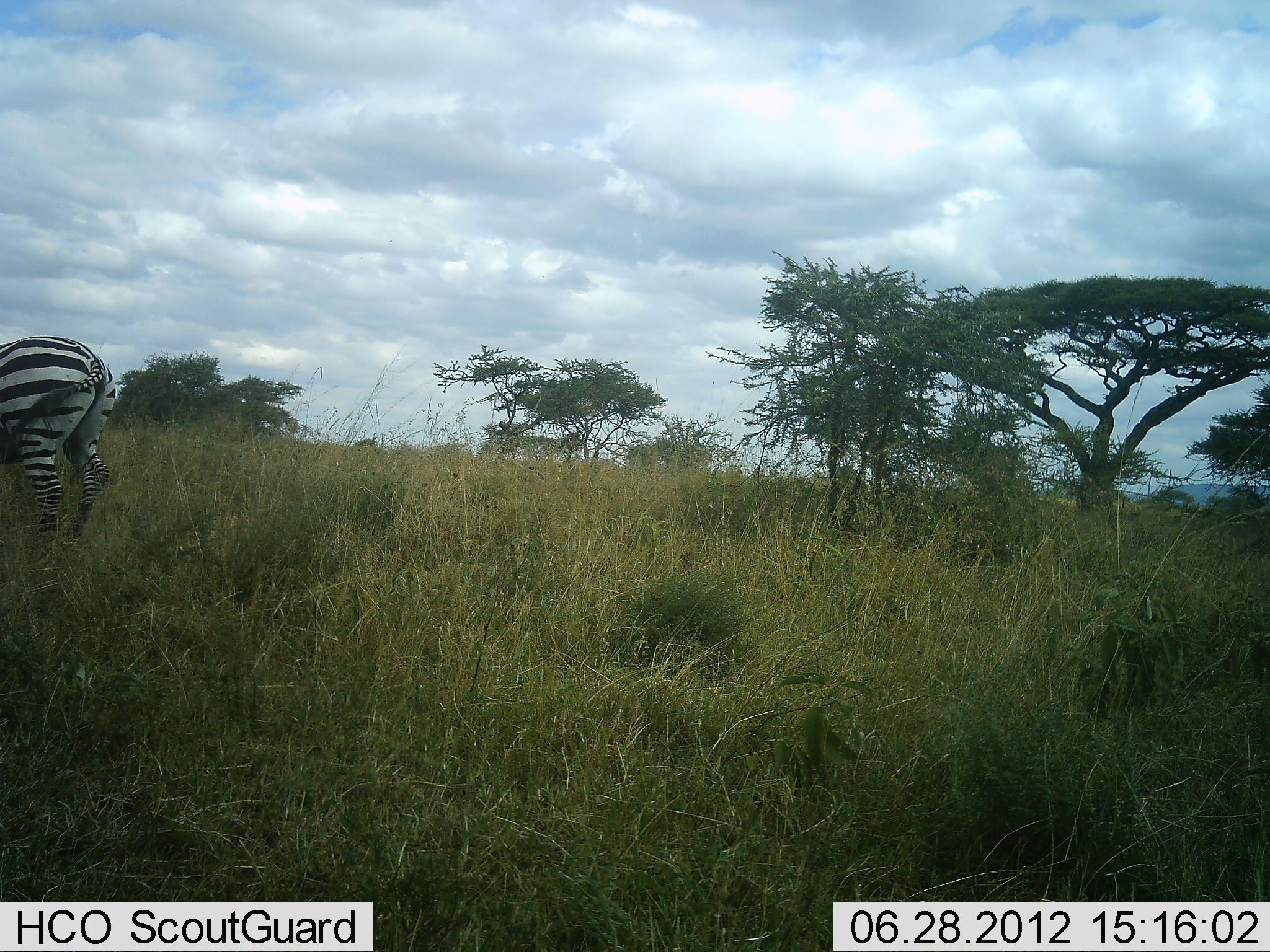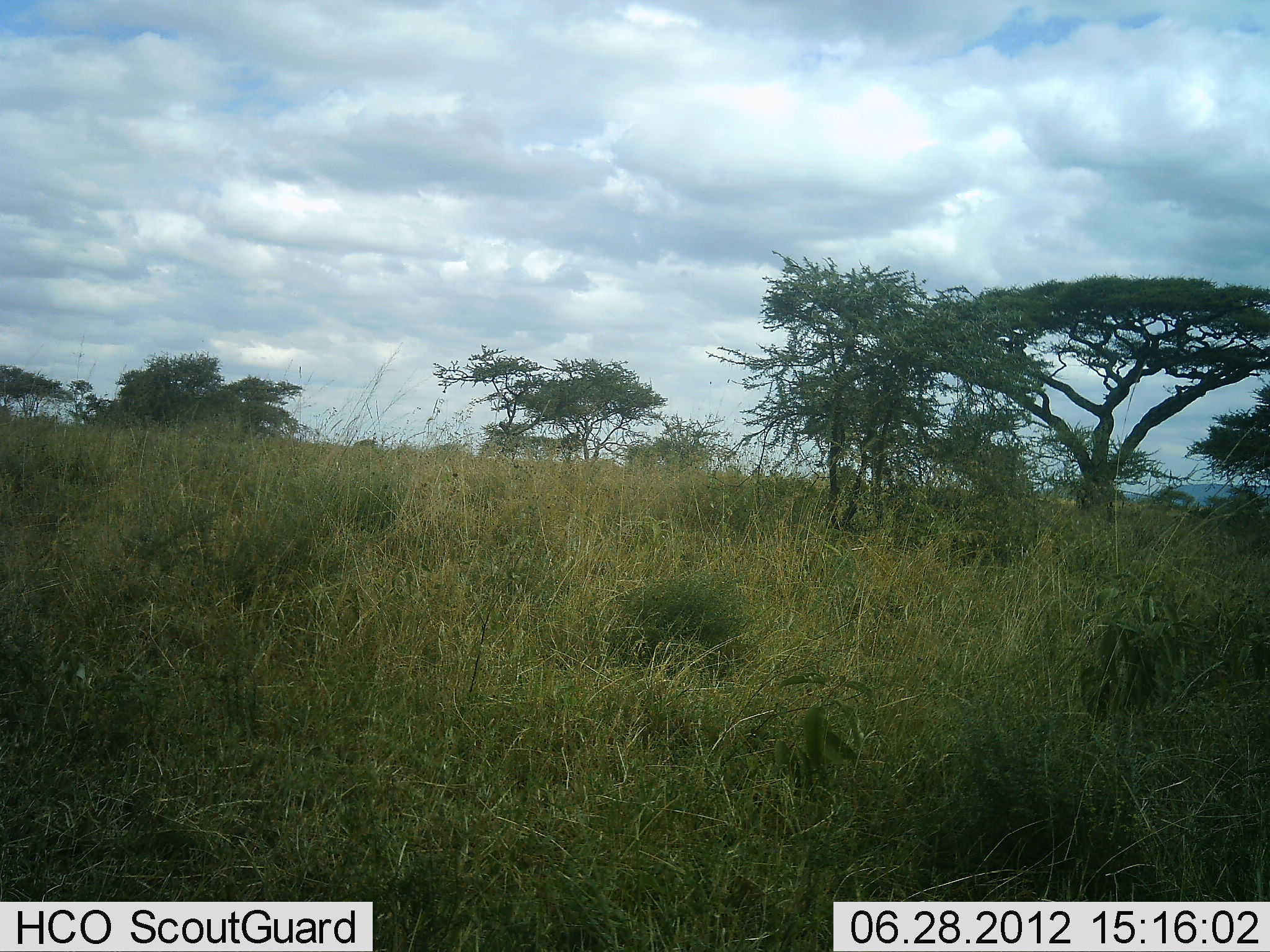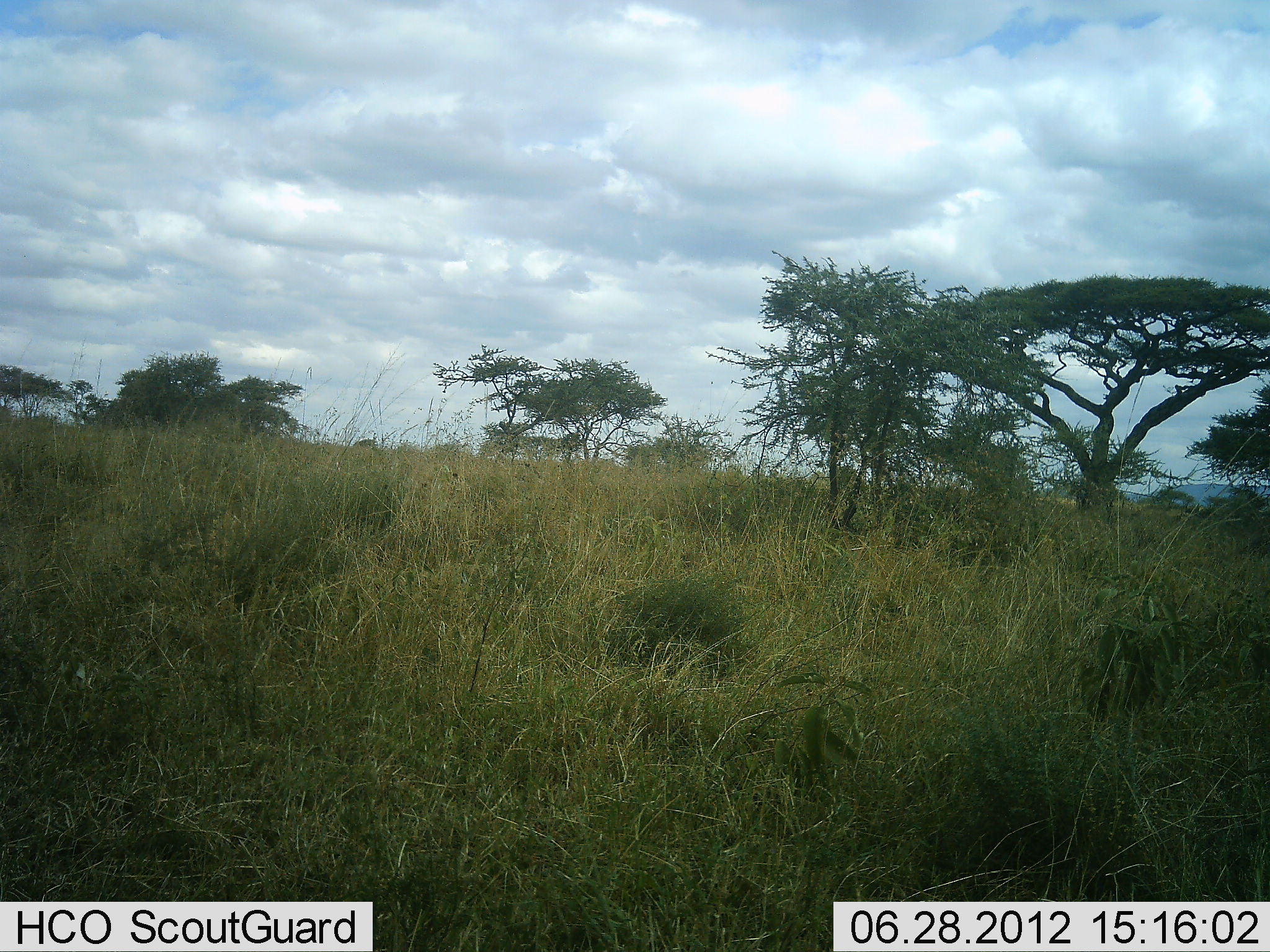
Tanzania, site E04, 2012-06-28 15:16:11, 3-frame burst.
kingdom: Animalia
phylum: Chordata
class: Mammalia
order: Perissodactyla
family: Equidae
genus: Equus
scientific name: Equus quagga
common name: plains zebra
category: zebra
Zebra (plains zebra) (Equus quagga), count 1. Behavior (volunteer vote fractions): standing 0%, resting 0%, moving 100%, interacting 0%. Young present (vote fraction): 0%. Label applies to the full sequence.